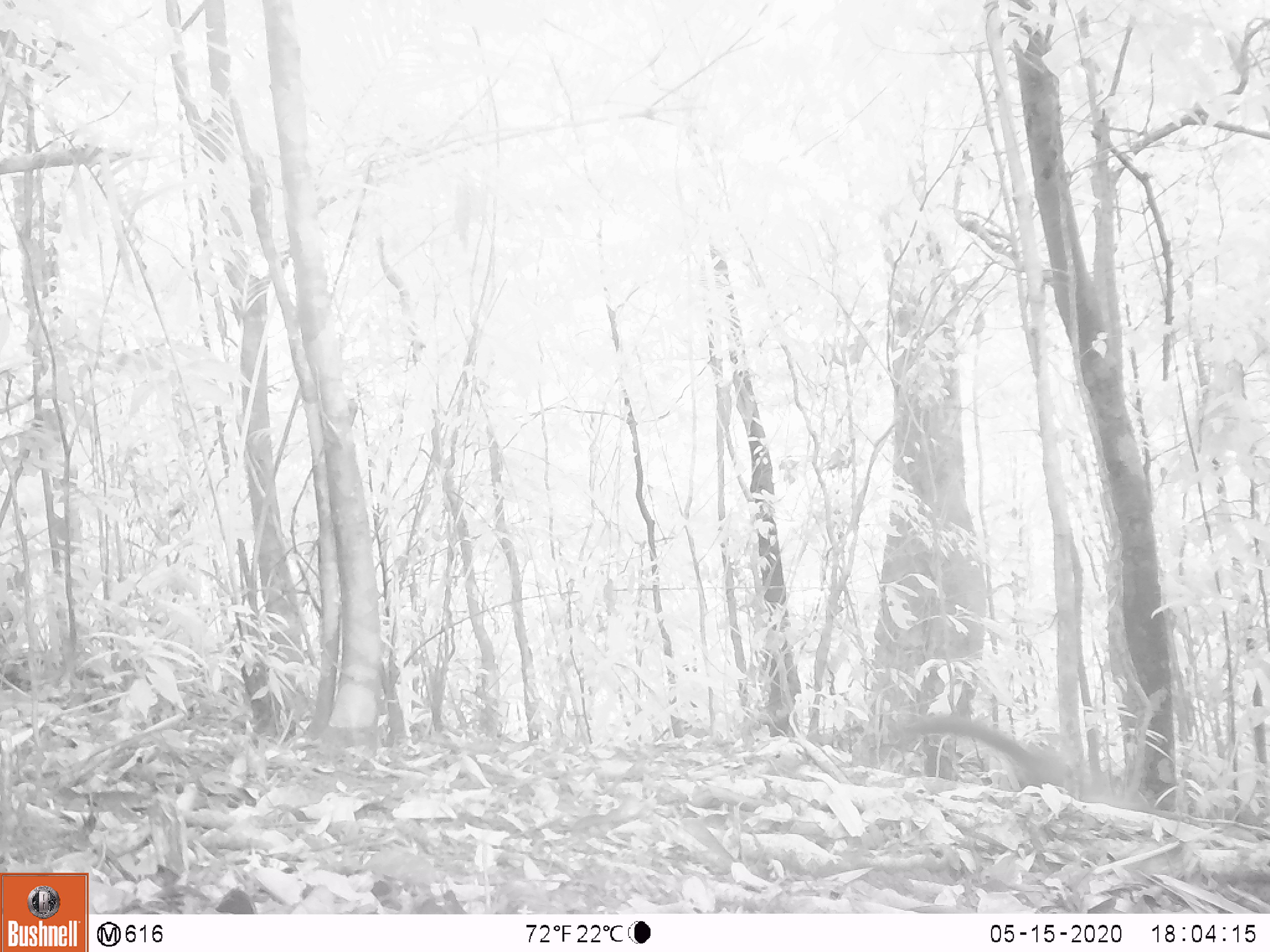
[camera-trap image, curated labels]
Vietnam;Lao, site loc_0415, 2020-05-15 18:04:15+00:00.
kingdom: Animalia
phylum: Chordata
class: Mammalia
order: Carnivora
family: Mustelidae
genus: Martes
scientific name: Martes flavigula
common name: yellow-throated marten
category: yellow throated marten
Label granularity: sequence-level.